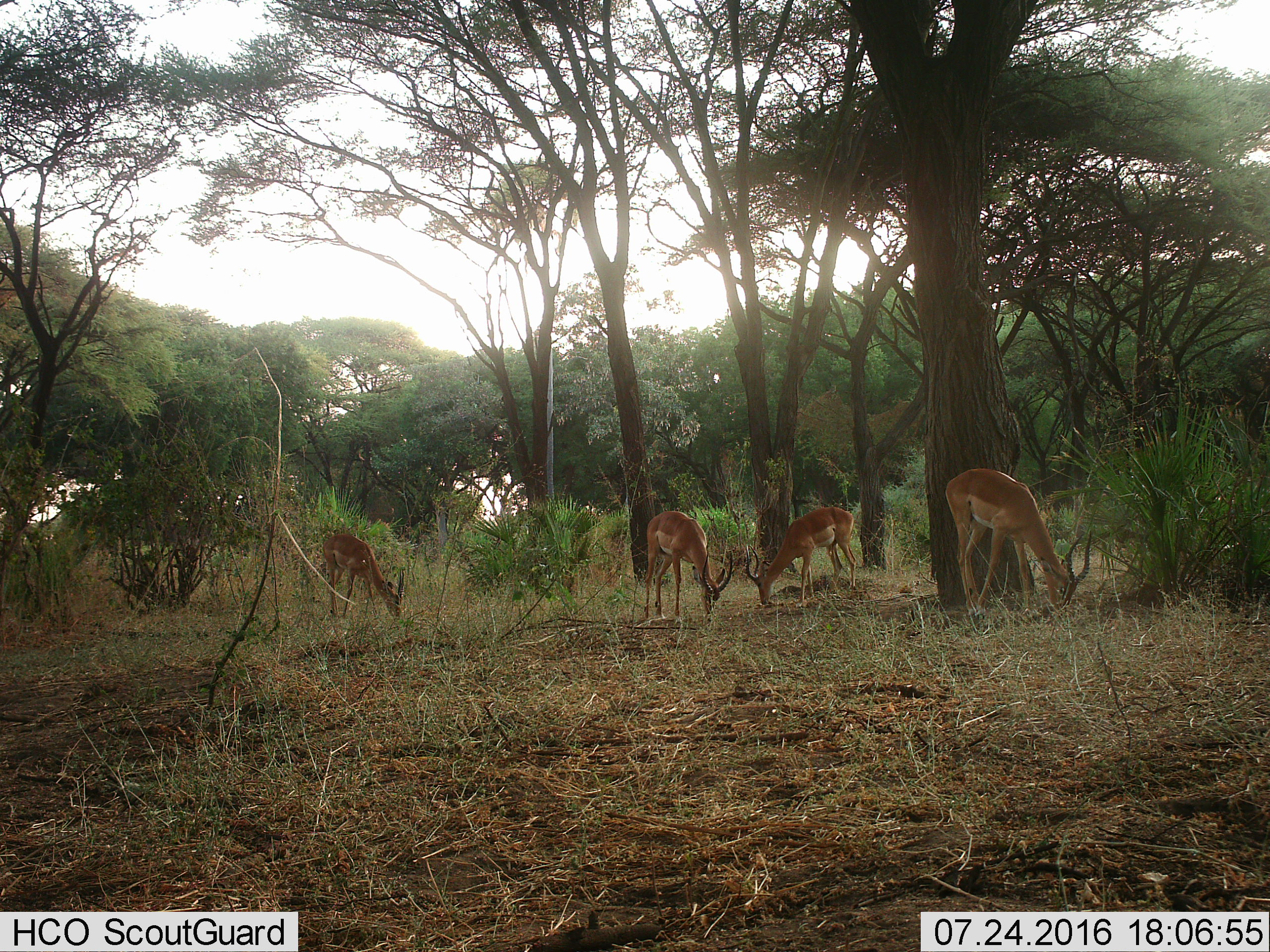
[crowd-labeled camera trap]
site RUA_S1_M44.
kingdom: Animalia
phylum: Chordata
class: Mammalia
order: Artiodactyla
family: Bovidae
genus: Aepyceros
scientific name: Aepyceros melampus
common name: impala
Impala (Aepyceros melampus), count 4. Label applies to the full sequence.